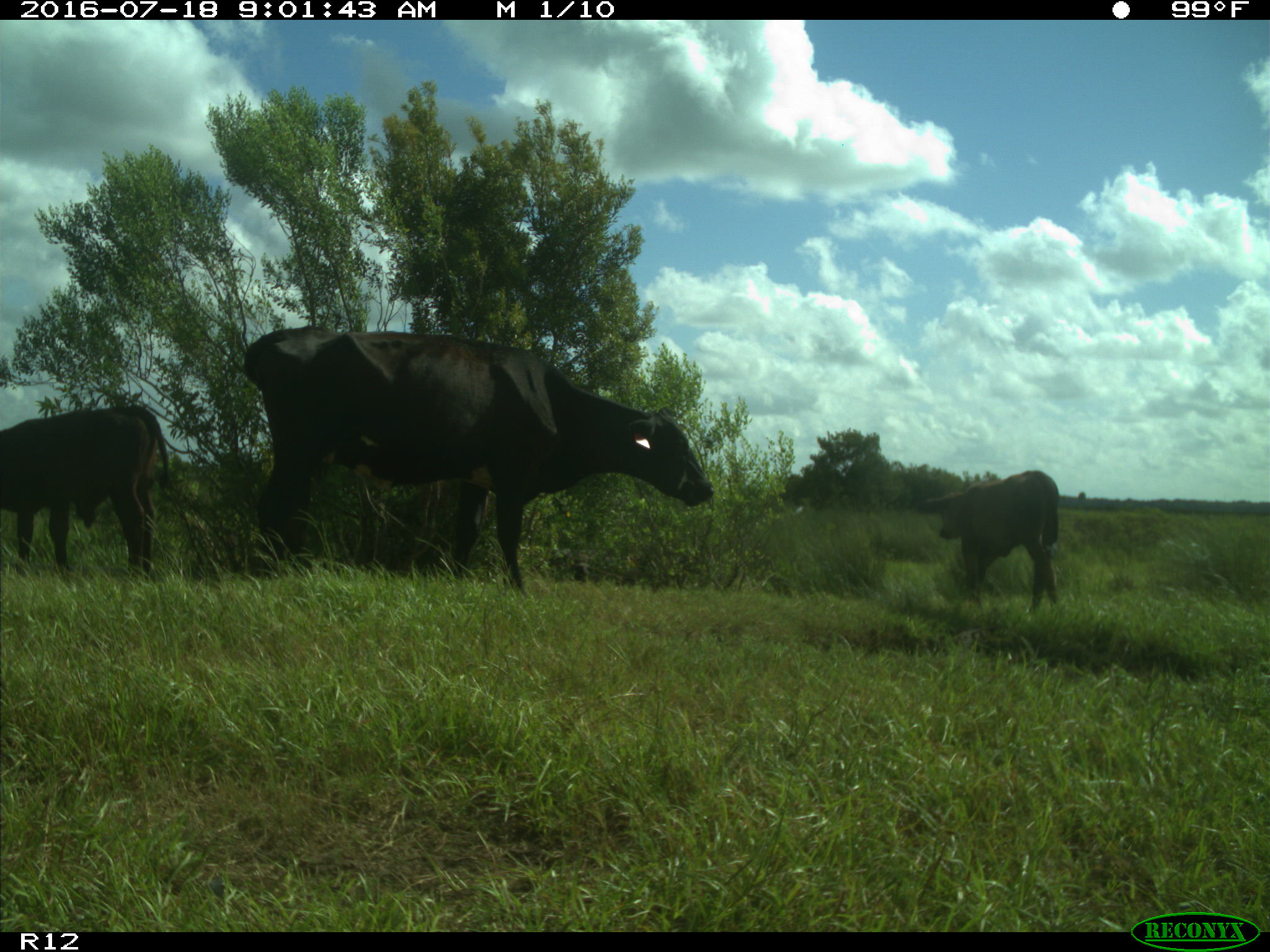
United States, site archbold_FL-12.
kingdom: Animalia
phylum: Chordata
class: Mammalia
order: Artiodactyla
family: Bovidae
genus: Bos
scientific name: Bos taurus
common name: domestic cow